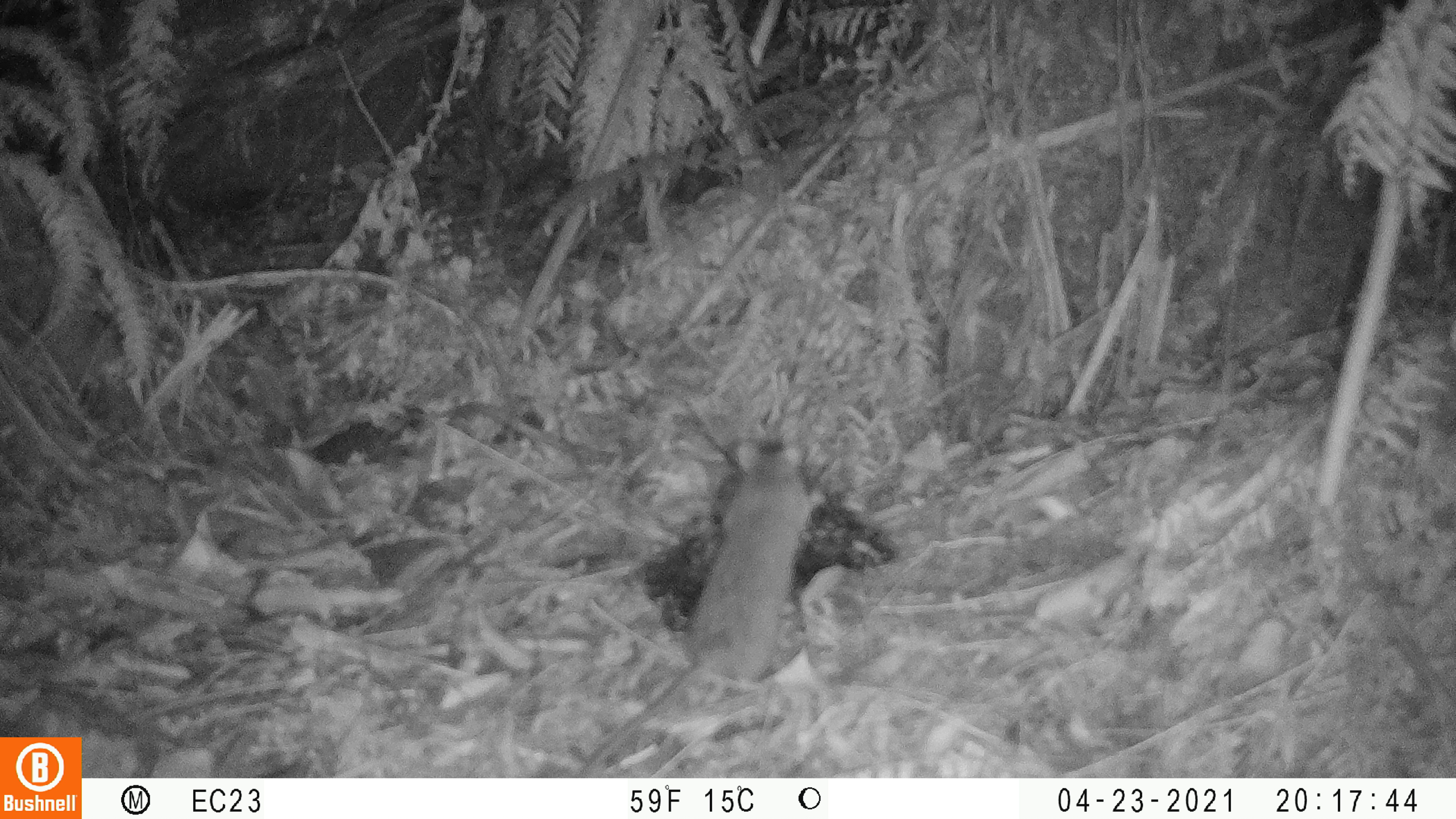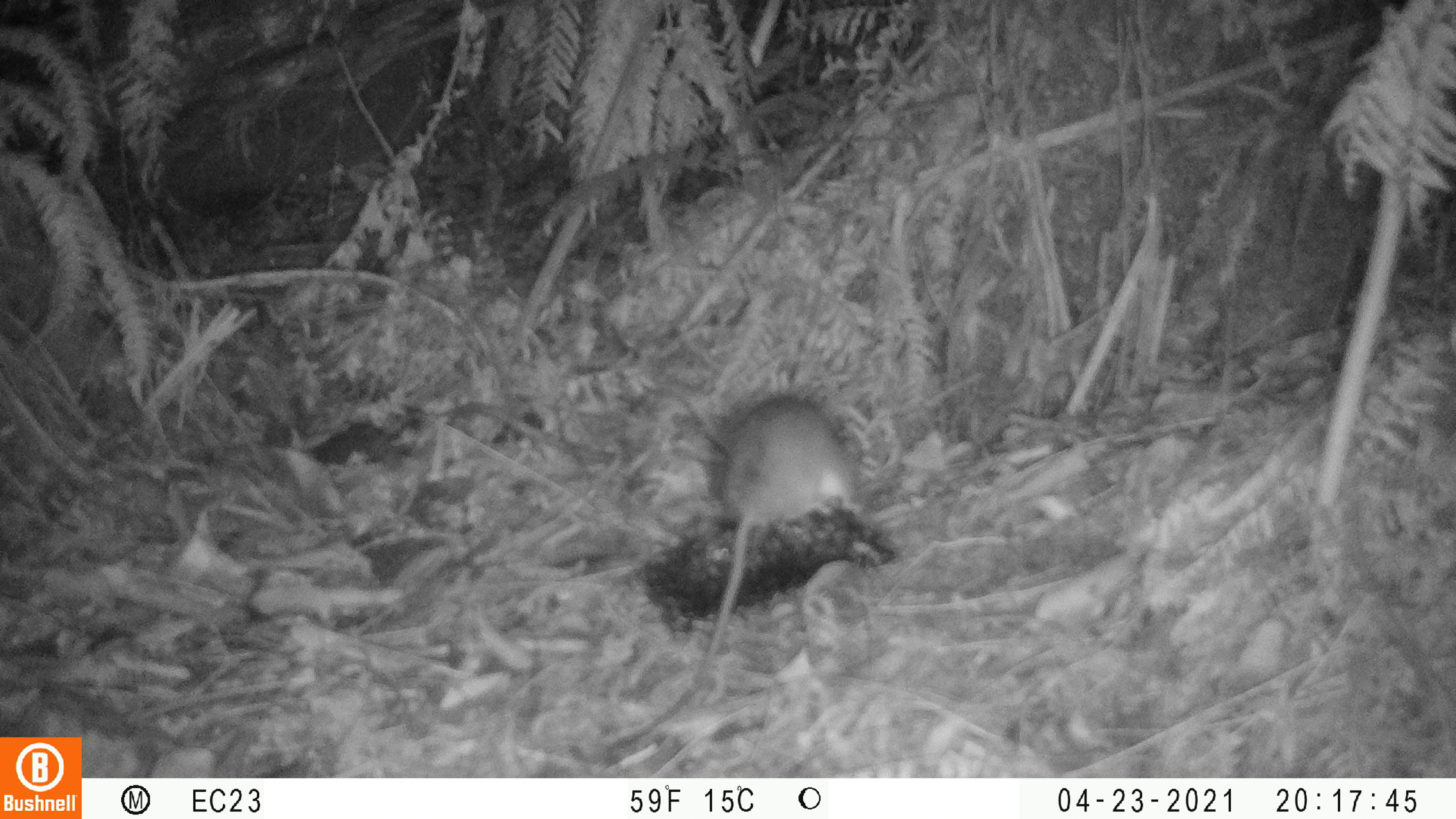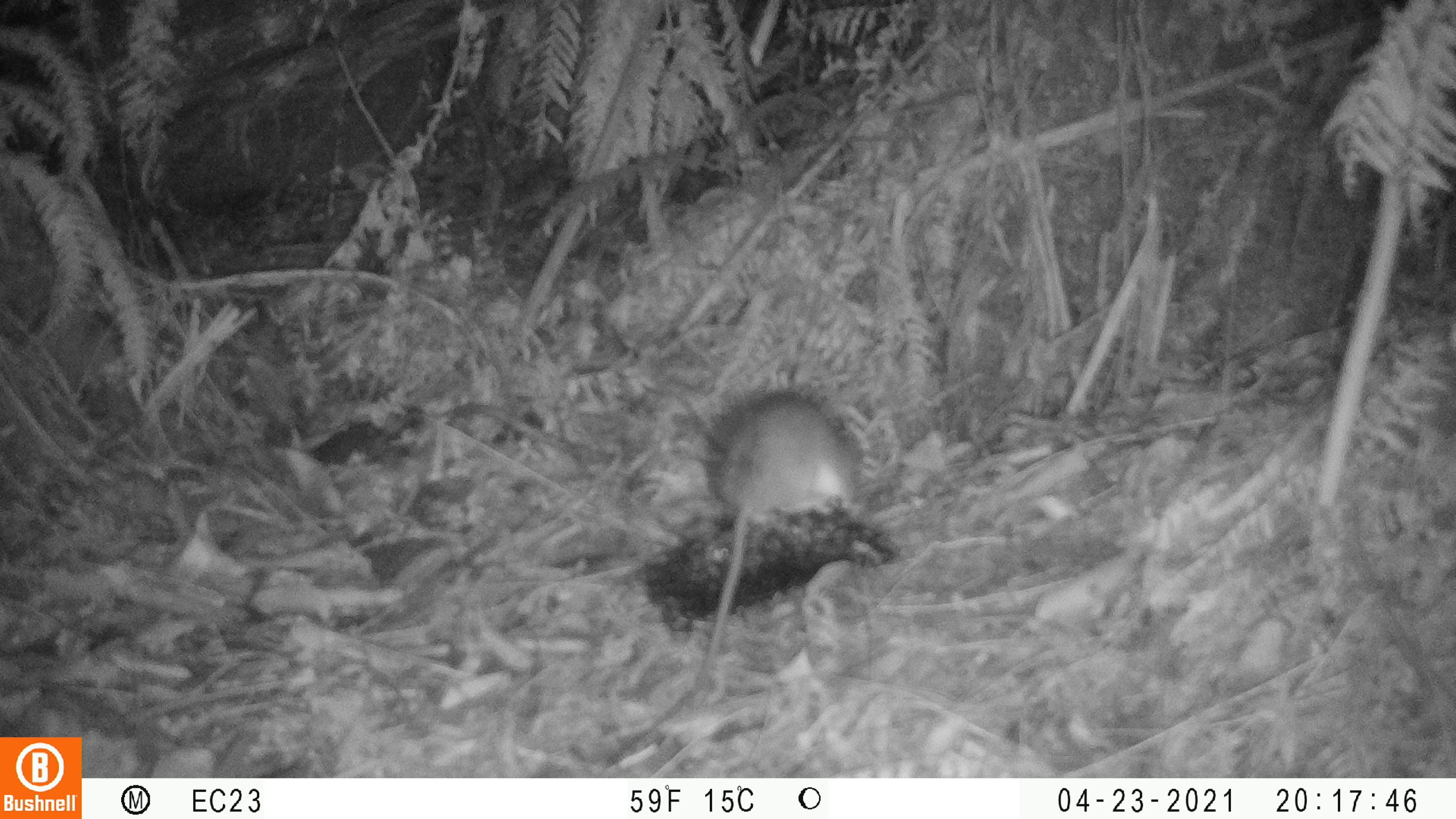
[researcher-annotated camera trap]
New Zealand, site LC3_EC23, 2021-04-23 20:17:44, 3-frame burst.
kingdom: Animalia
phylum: Chordata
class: Mammalia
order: Rodentia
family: Muridae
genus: Rattus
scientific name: Rattus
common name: rat